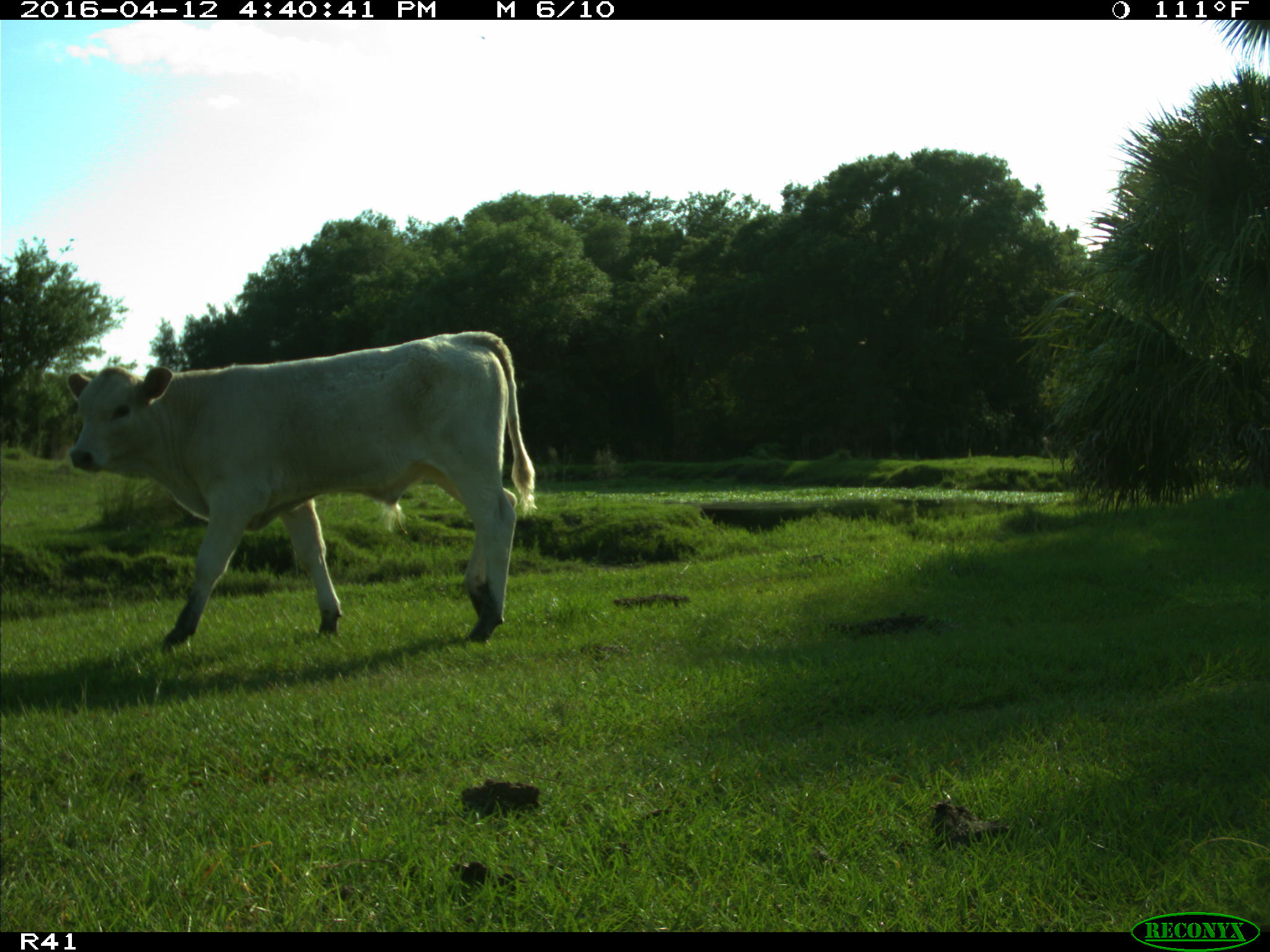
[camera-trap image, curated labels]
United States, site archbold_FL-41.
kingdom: Animalia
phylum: Chordata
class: Mammalia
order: Artiodactyla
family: Bovidae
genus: Bos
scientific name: Bos taurus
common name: domestic cow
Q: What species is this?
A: Bos taurus (domestic cow).